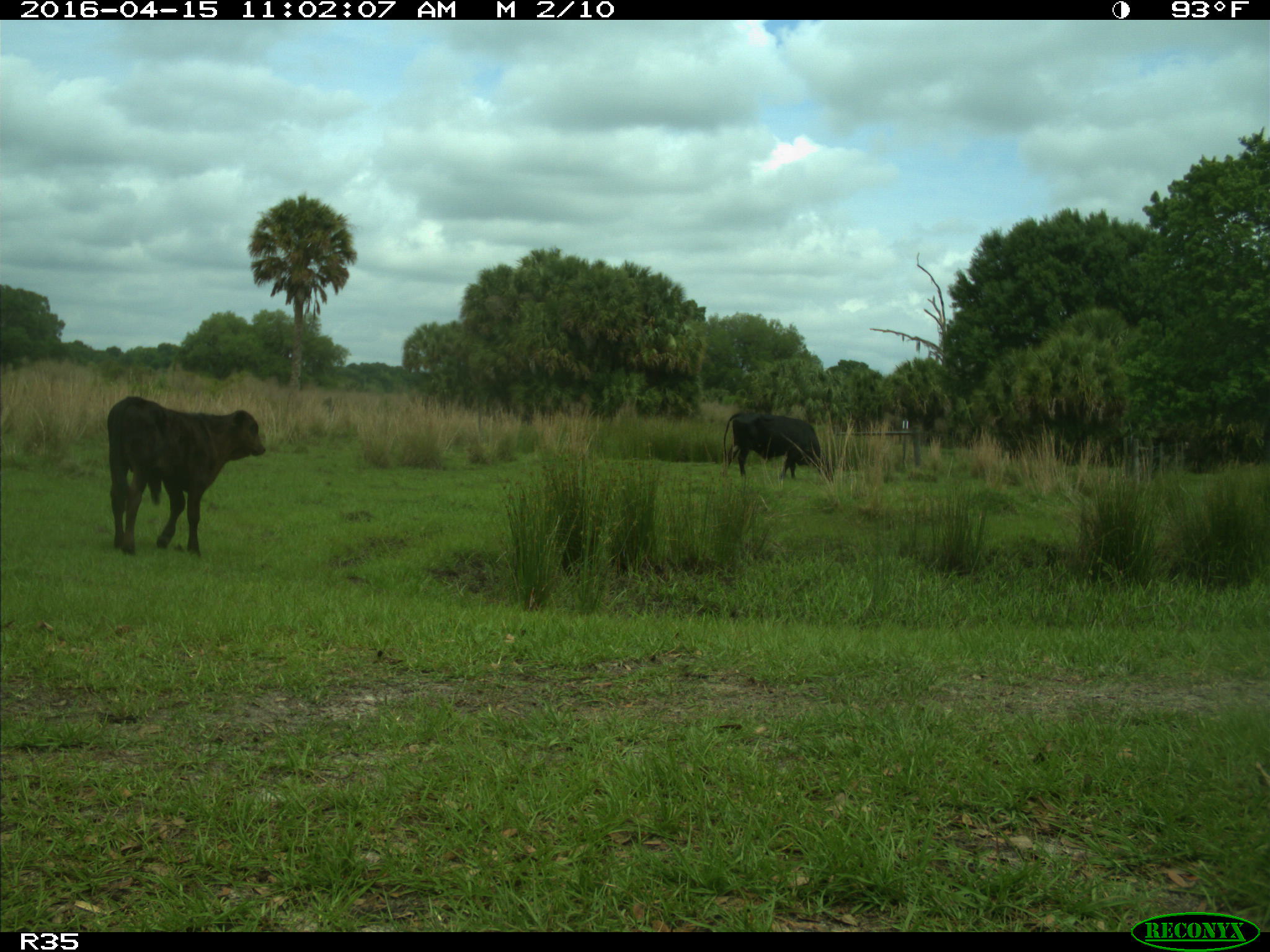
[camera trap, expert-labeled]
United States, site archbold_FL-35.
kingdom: Animalia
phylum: Chordata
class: Mammalia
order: Artiodactyla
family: Bovidae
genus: Bos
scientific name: Bos taurus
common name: domestic cow